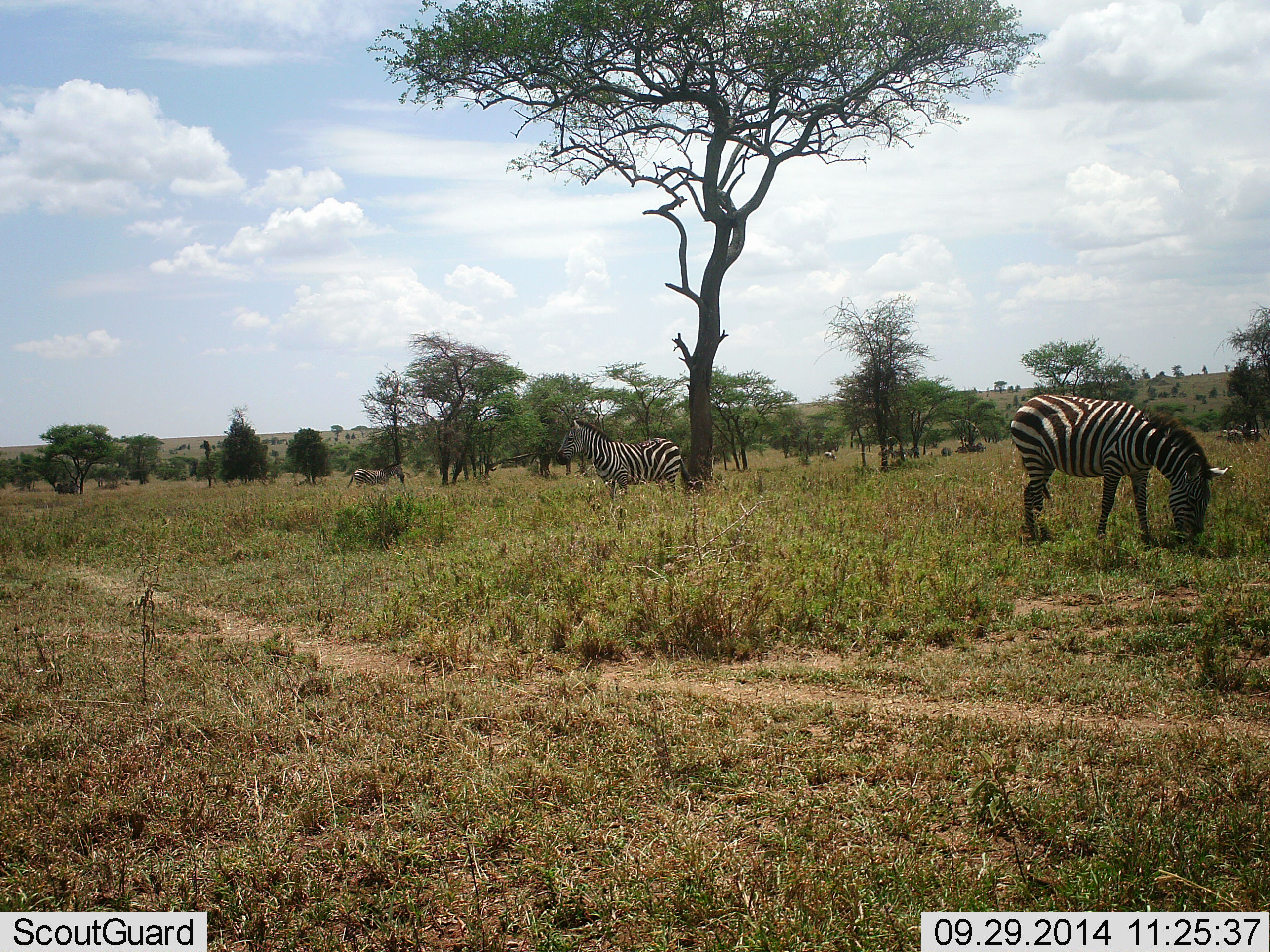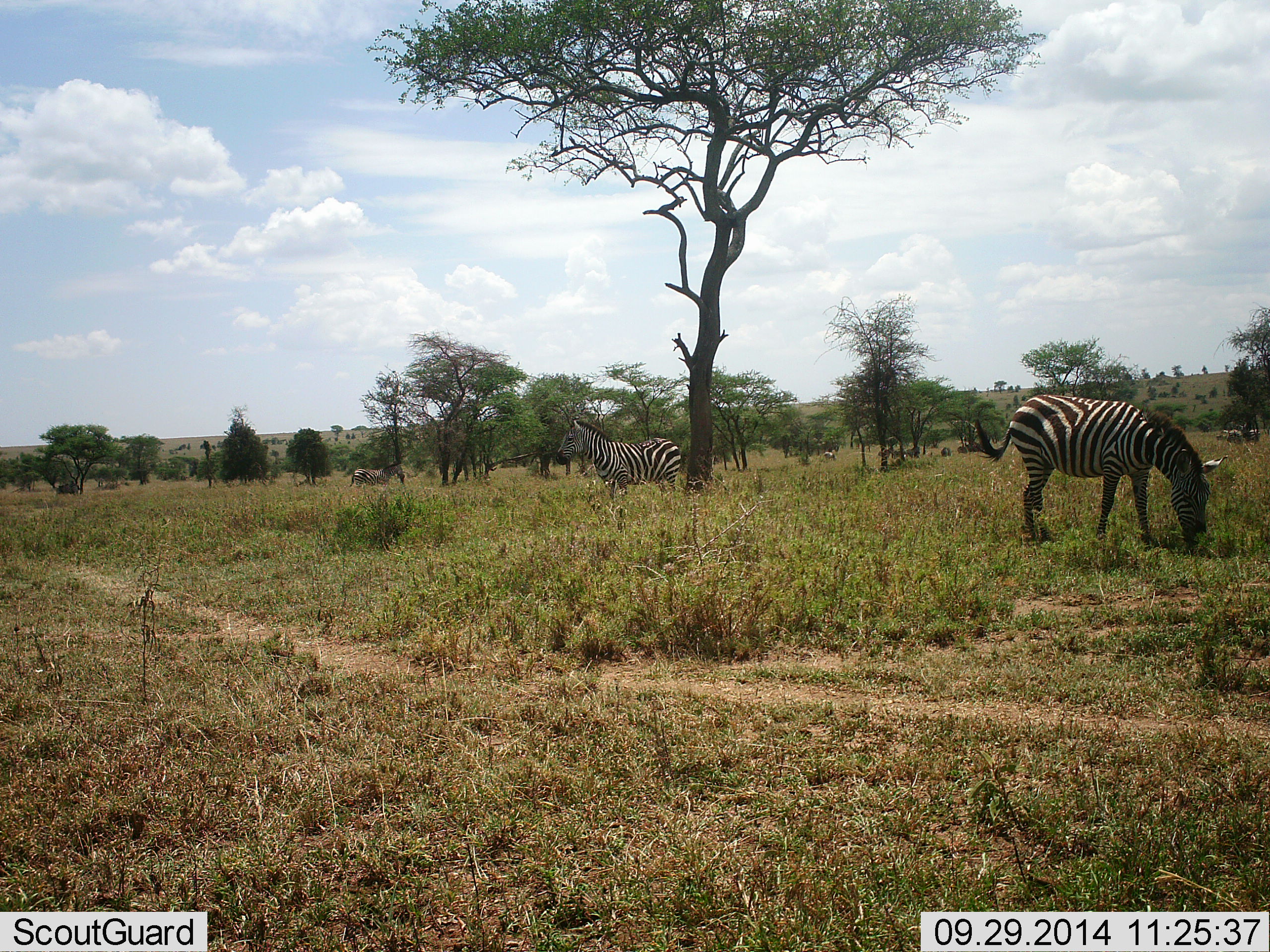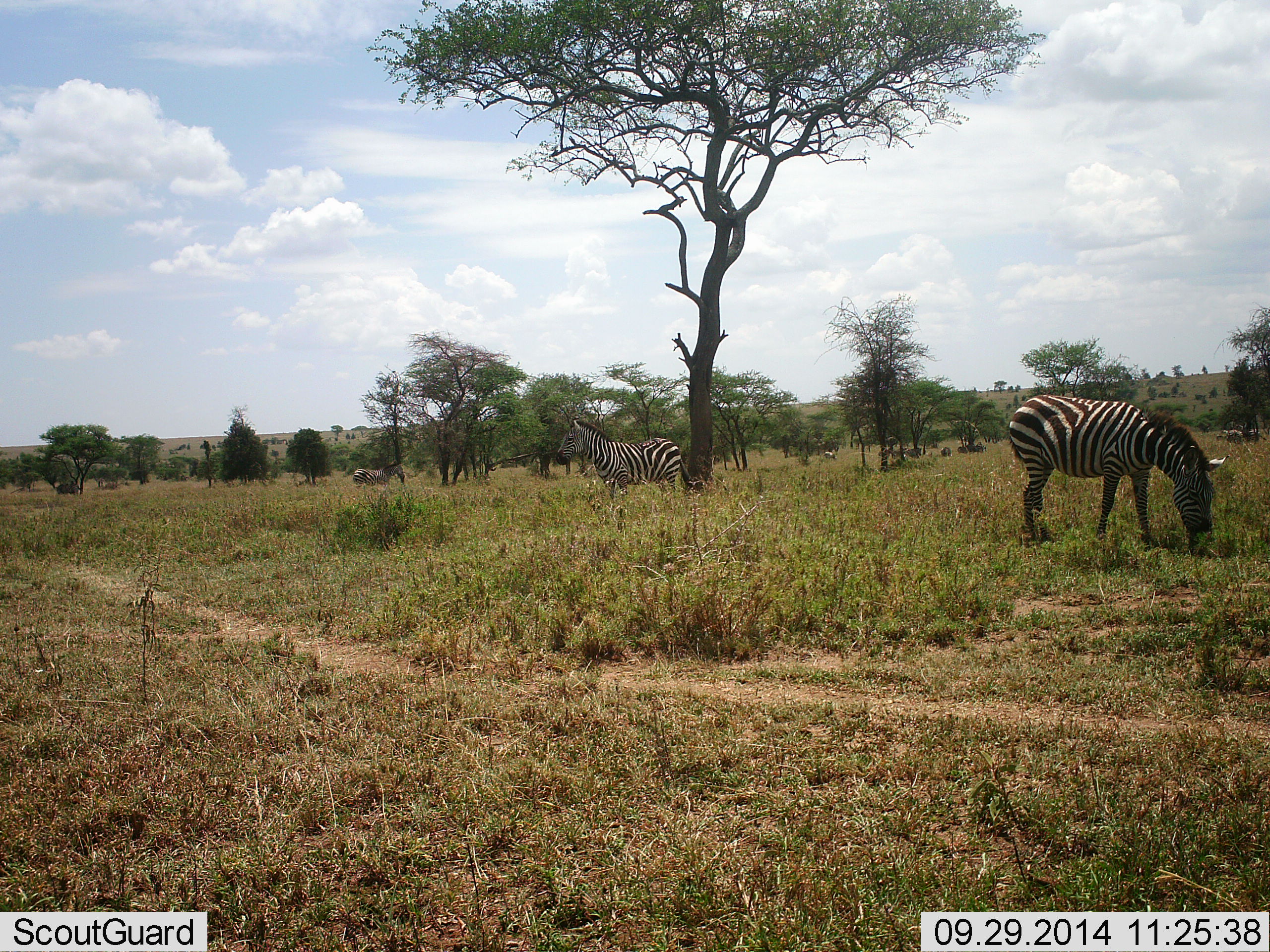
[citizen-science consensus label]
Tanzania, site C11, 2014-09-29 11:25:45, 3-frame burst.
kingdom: Animalia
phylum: Chordata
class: Mammalia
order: Perissodactyla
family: Equidae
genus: Equus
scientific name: Equus quagga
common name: plains zebra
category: zebra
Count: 4.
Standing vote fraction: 70%.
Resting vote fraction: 10%.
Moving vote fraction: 20%.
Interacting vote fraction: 10%.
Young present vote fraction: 0%.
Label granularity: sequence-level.